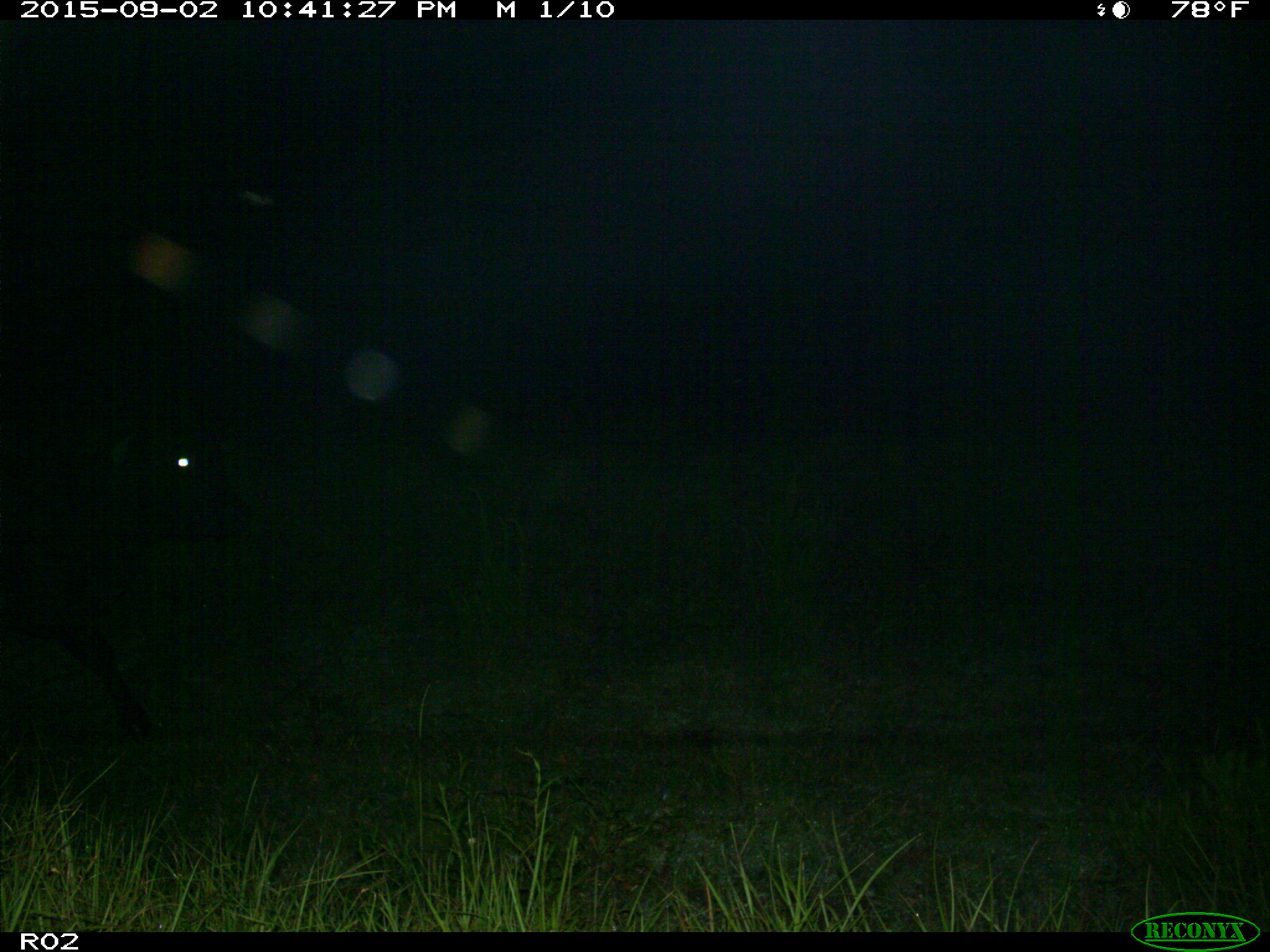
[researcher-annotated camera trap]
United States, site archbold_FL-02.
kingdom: Animalia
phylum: Chordata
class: Mammalia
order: Artiodactyla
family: Bovidae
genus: Bos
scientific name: Bos taurus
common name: domestic cow